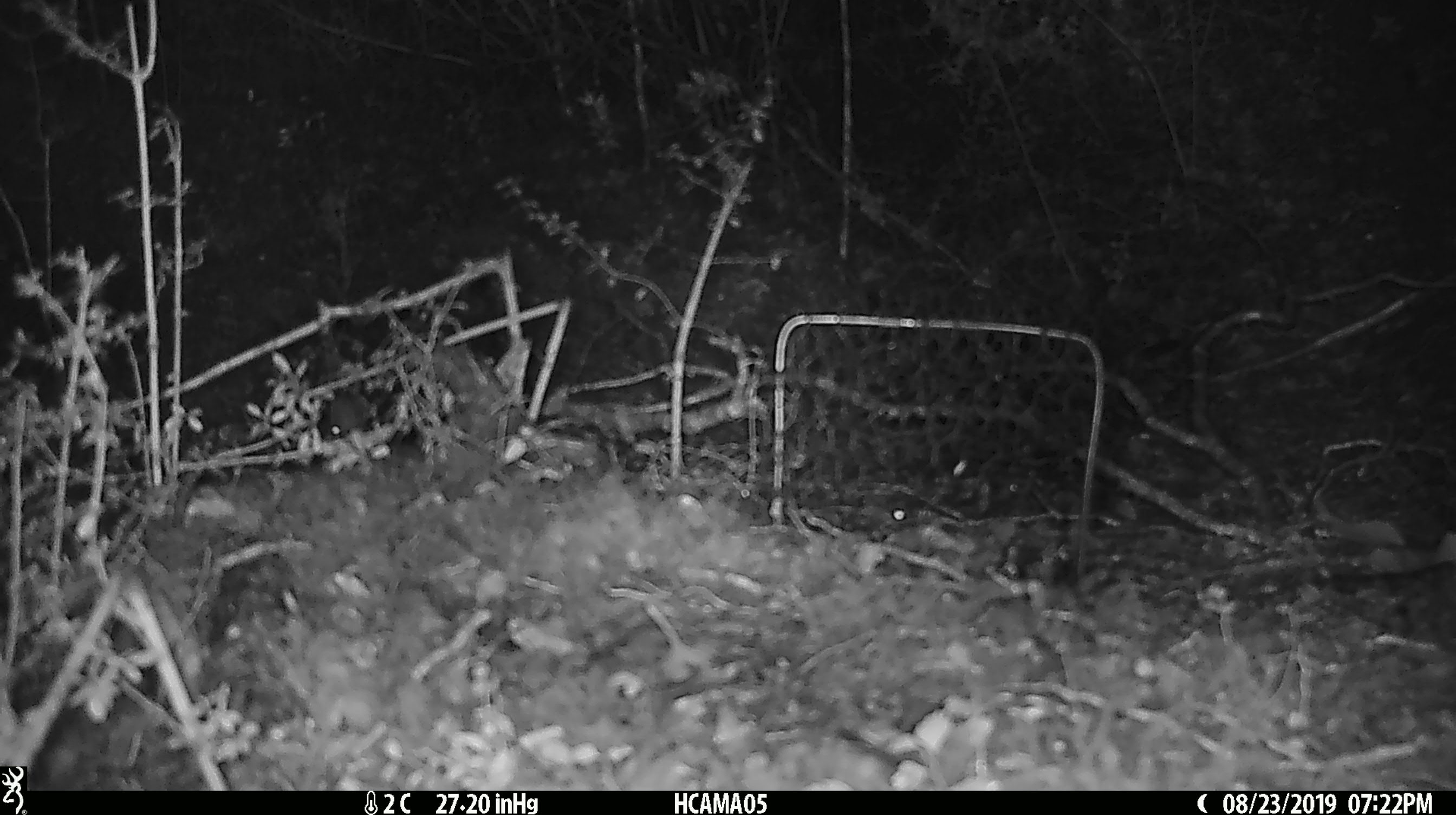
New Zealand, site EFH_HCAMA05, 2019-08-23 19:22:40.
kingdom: Animalia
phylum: Chordata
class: Mammalia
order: Rodentia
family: Muridae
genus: Mus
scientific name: Mus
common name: mouse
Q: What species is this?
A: Mouse (Mus).